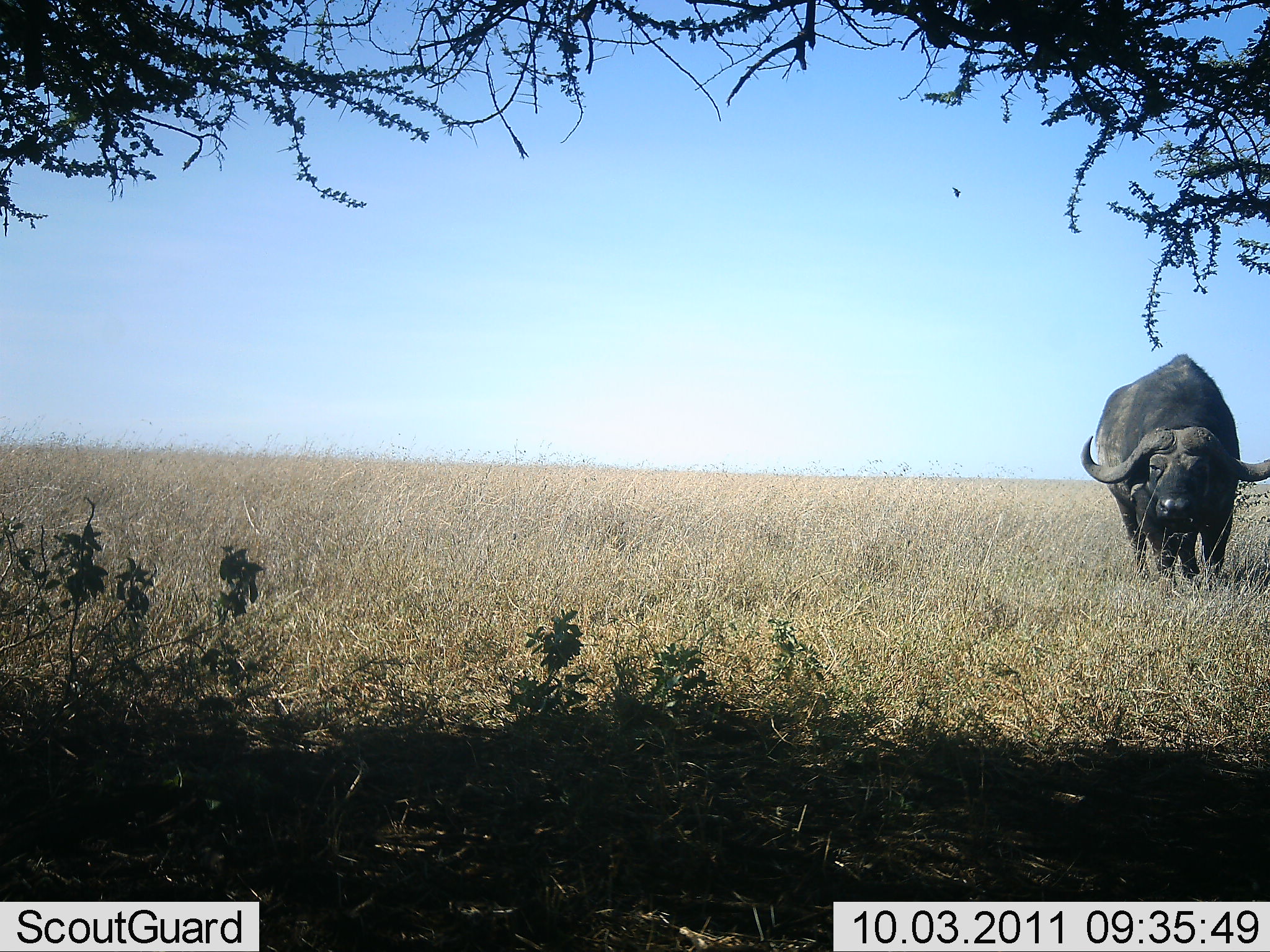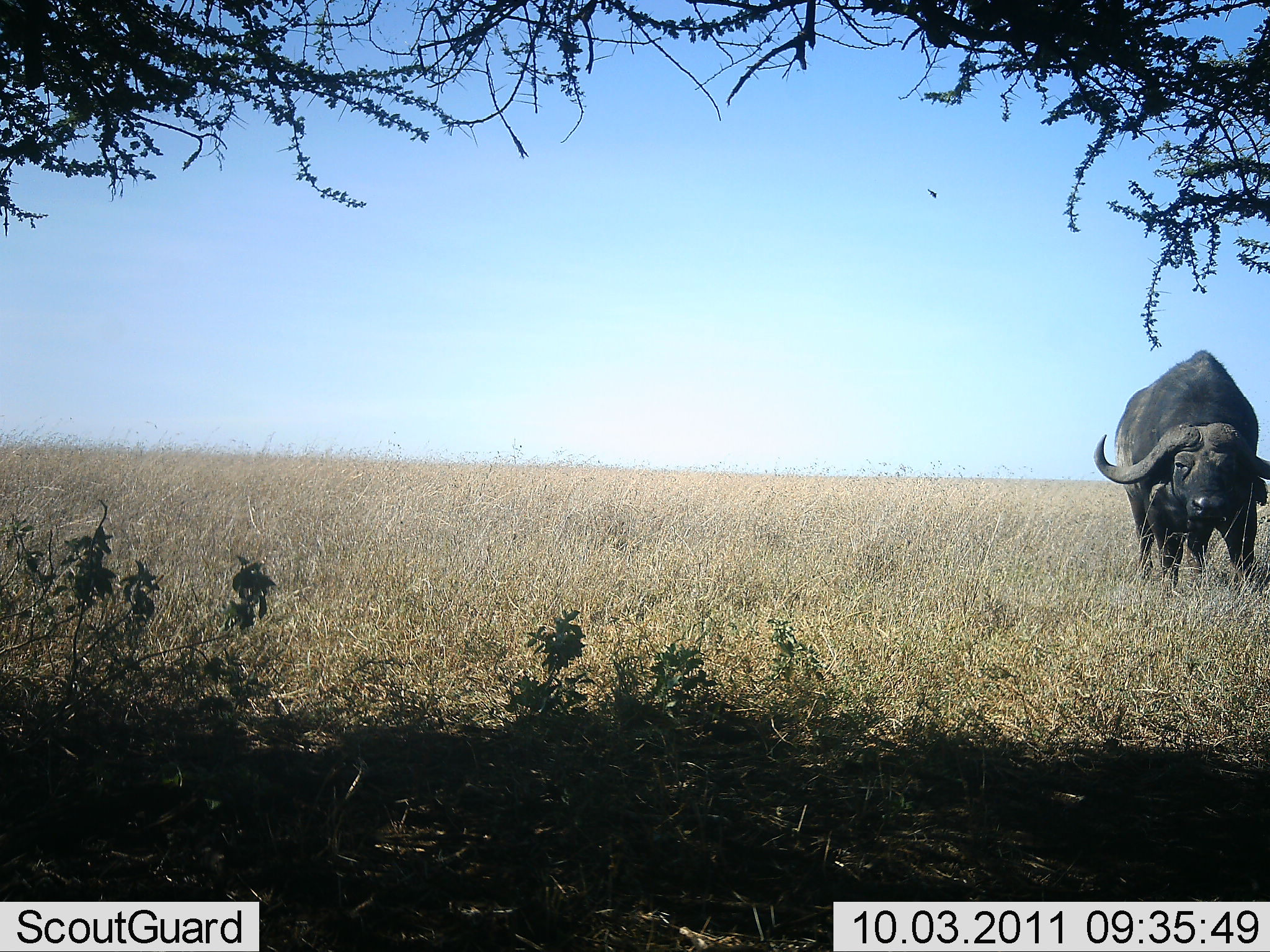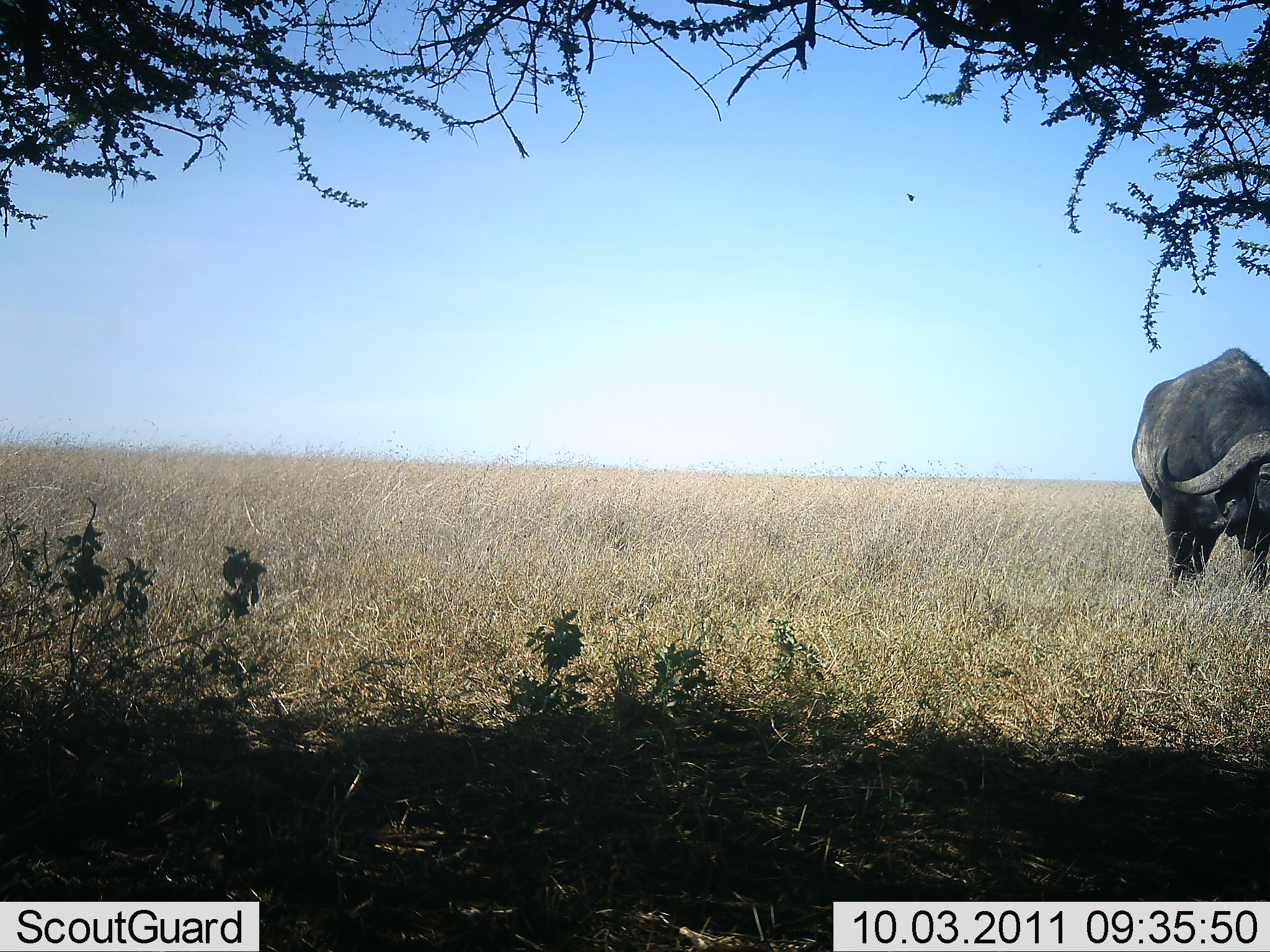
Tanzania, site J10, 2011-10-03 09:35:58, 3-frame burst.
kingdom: Animalia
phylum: Chordata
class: Mammalia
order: Artiodactyla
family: Bovidae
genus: Syncerus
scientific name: Syncerus caffer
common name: cape buffalo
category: buffalo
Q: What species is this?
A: Buffalo (cape buffalo) (Syncerus caffer).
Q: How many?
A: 1.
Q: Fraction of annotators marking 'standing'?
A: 45%.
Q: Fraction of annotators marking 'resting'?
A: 0%.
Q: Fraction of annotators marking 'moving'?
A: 36%.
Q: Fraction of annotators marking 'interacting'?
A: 0%.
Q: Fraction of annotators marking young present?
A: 0%.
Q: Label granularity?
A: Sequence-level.